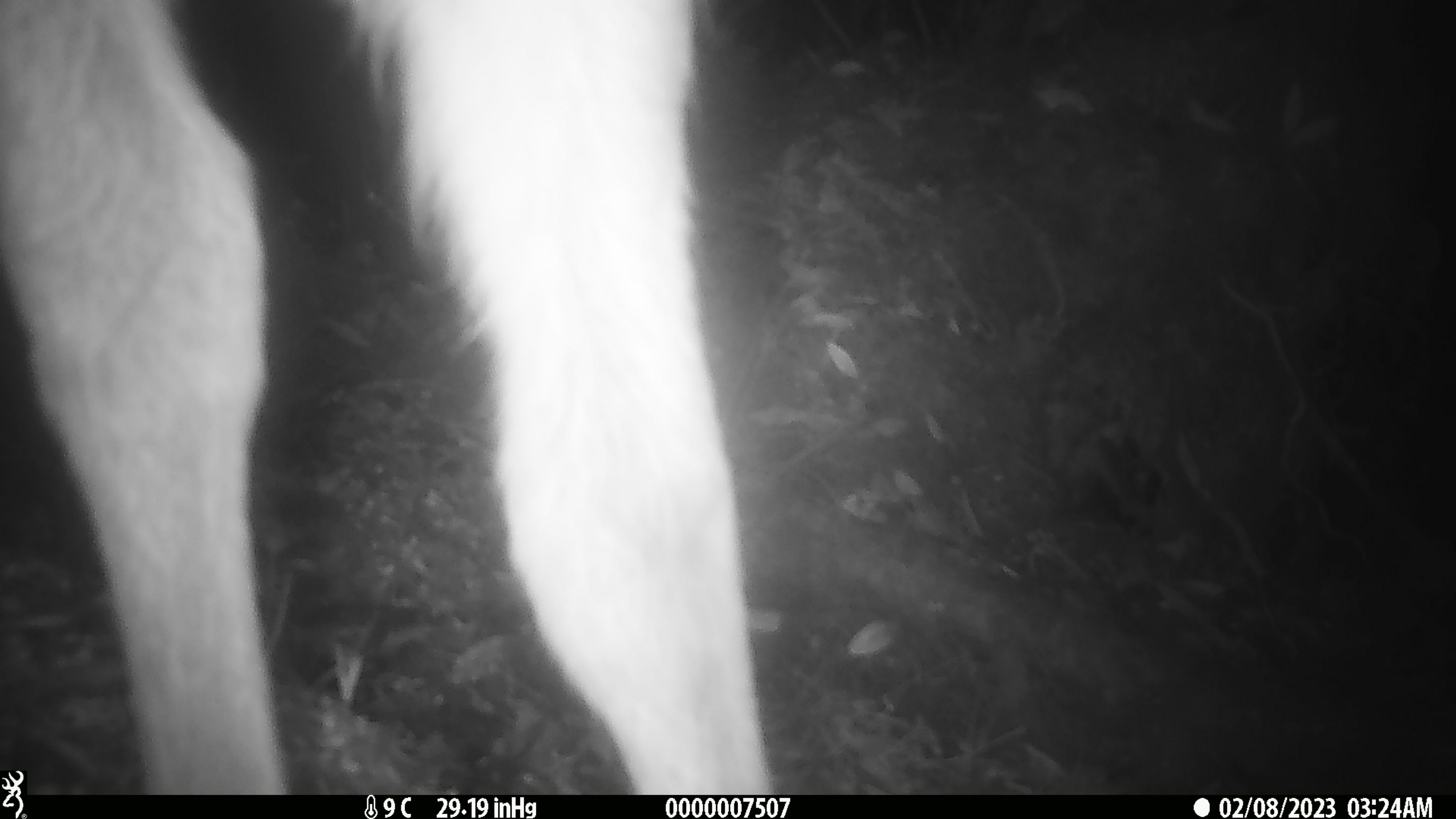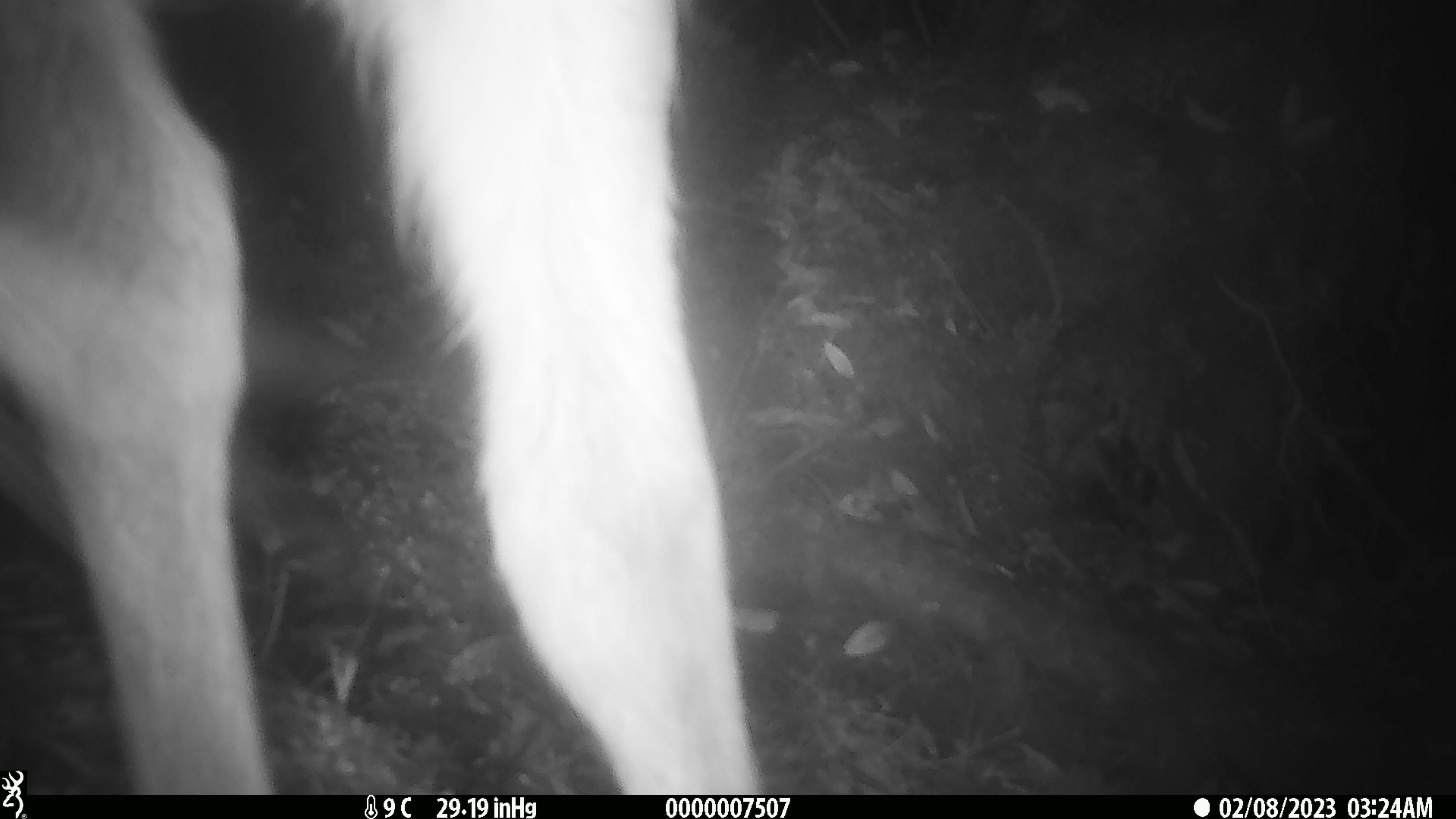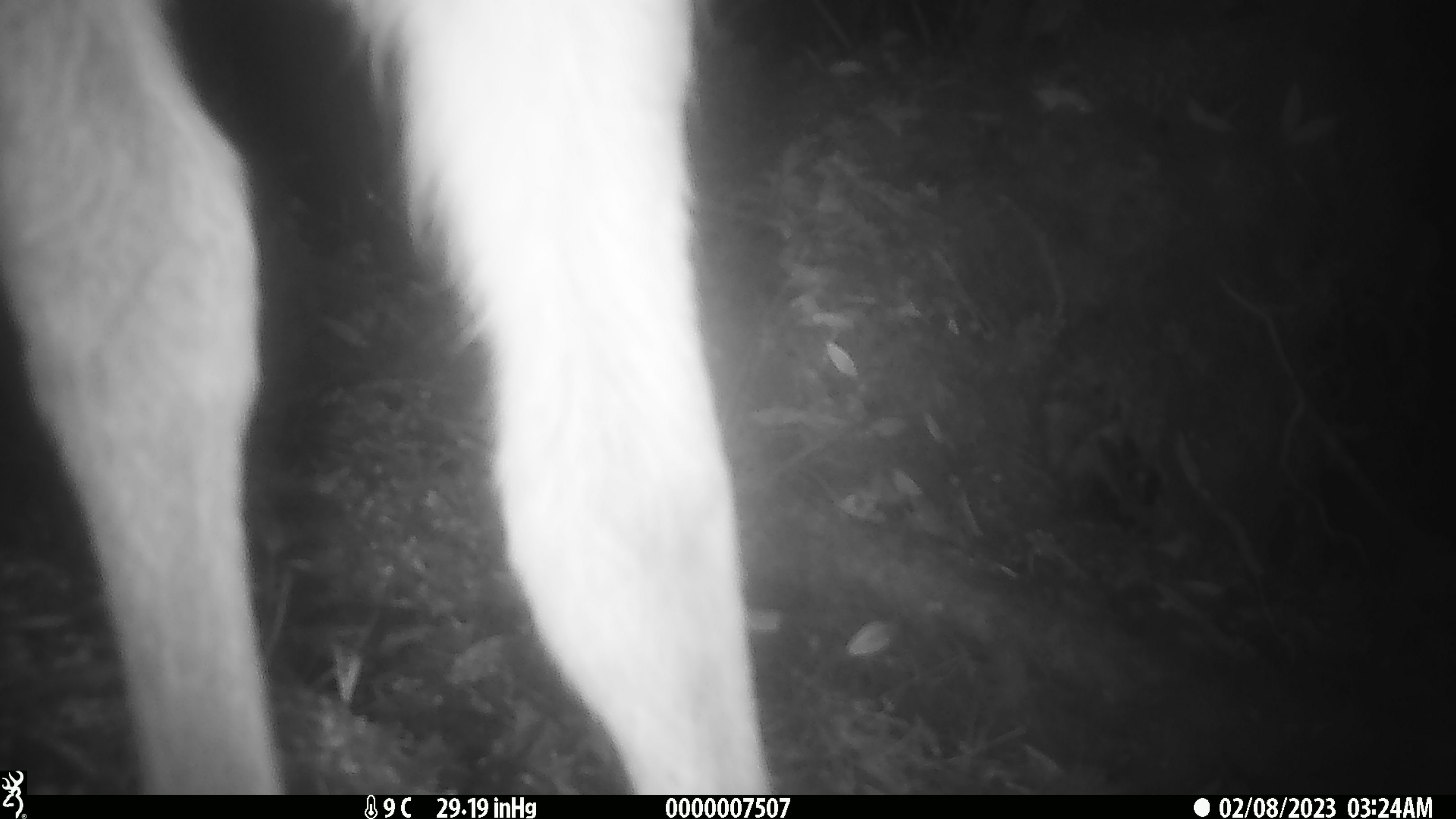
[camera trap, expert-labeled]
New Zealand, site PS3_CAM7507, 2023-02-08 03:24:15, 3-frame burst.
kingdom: Animalia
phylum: Chordata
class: Mammalia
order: Artiodactyla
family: Cervidae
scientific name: Cervidae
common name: deer